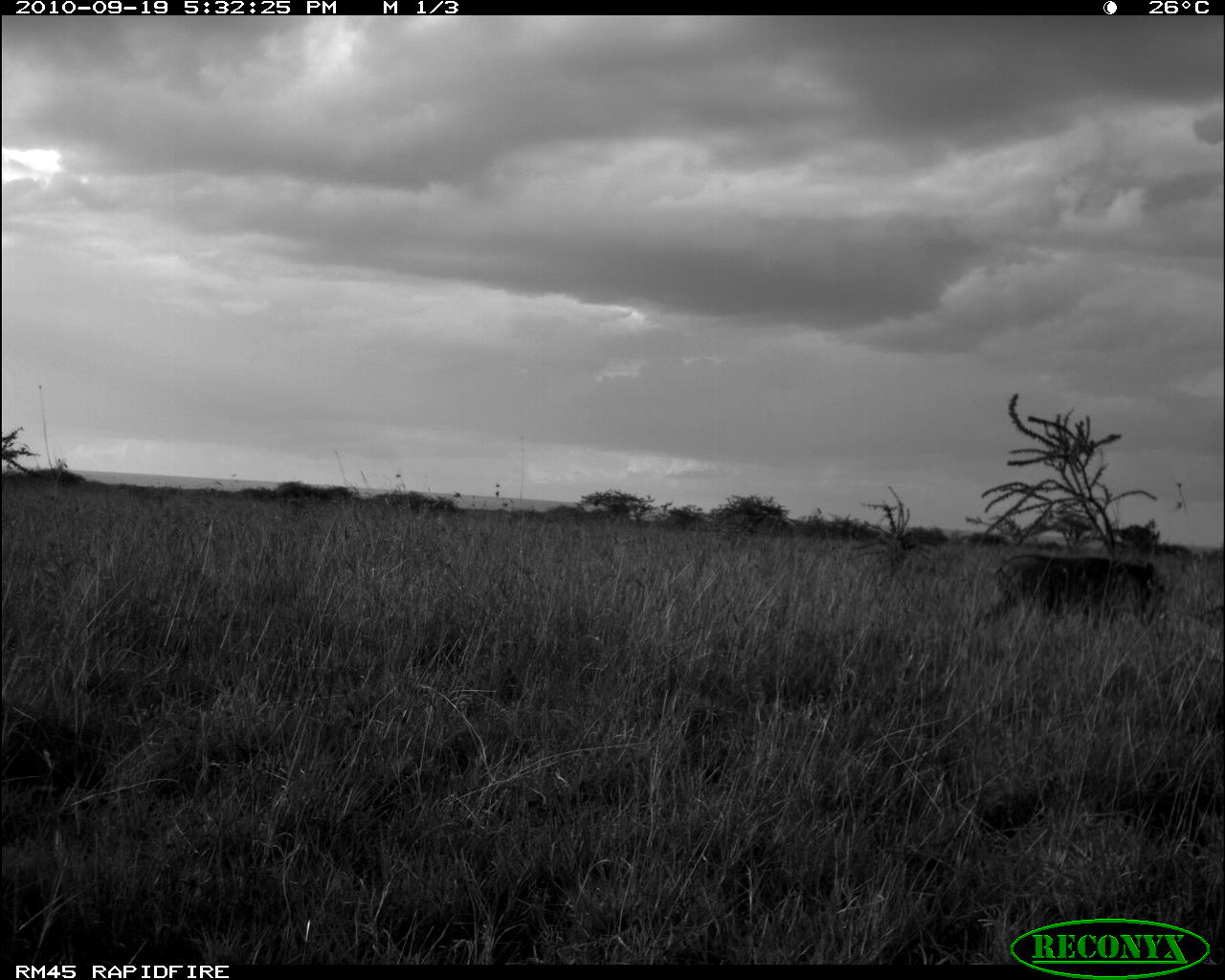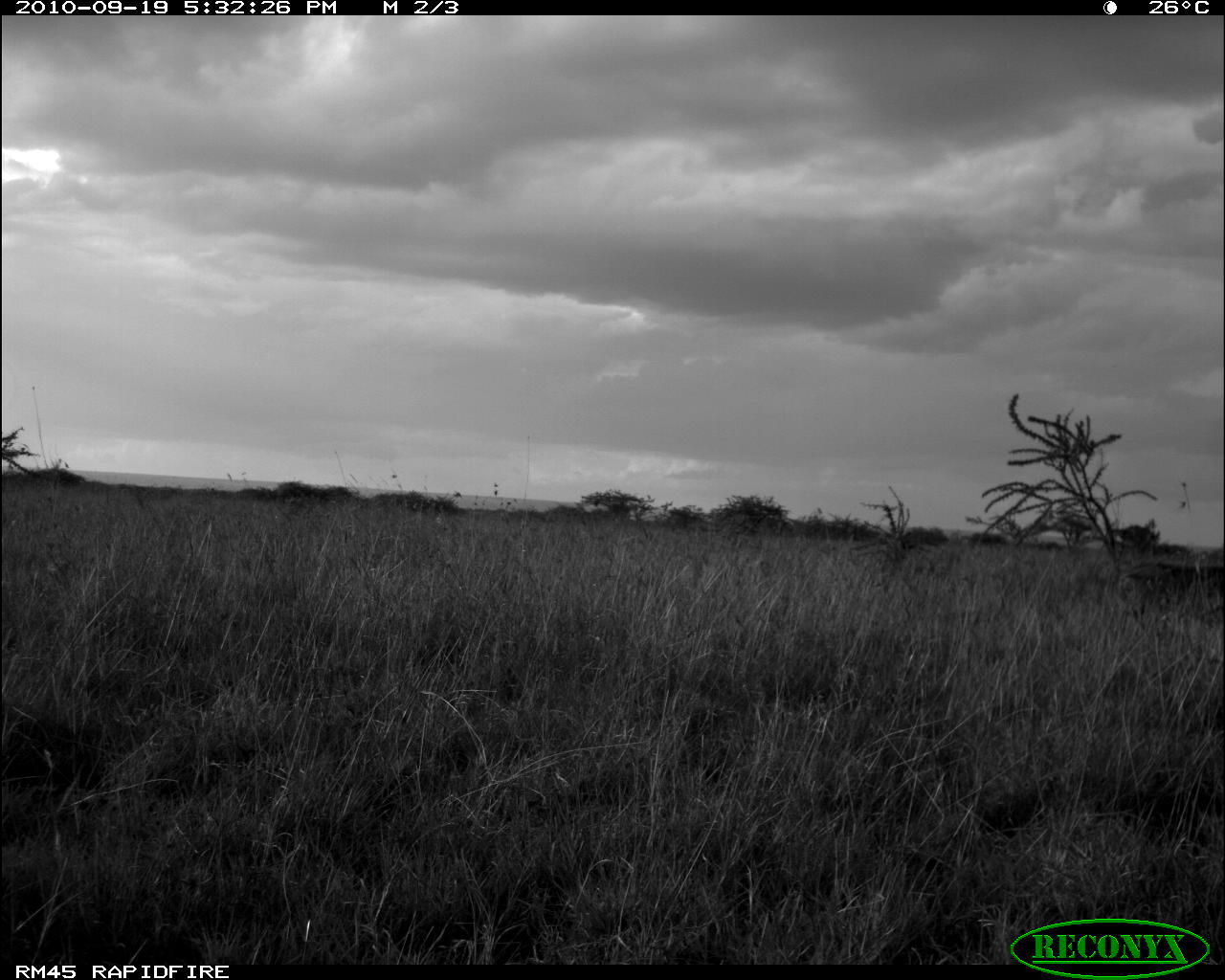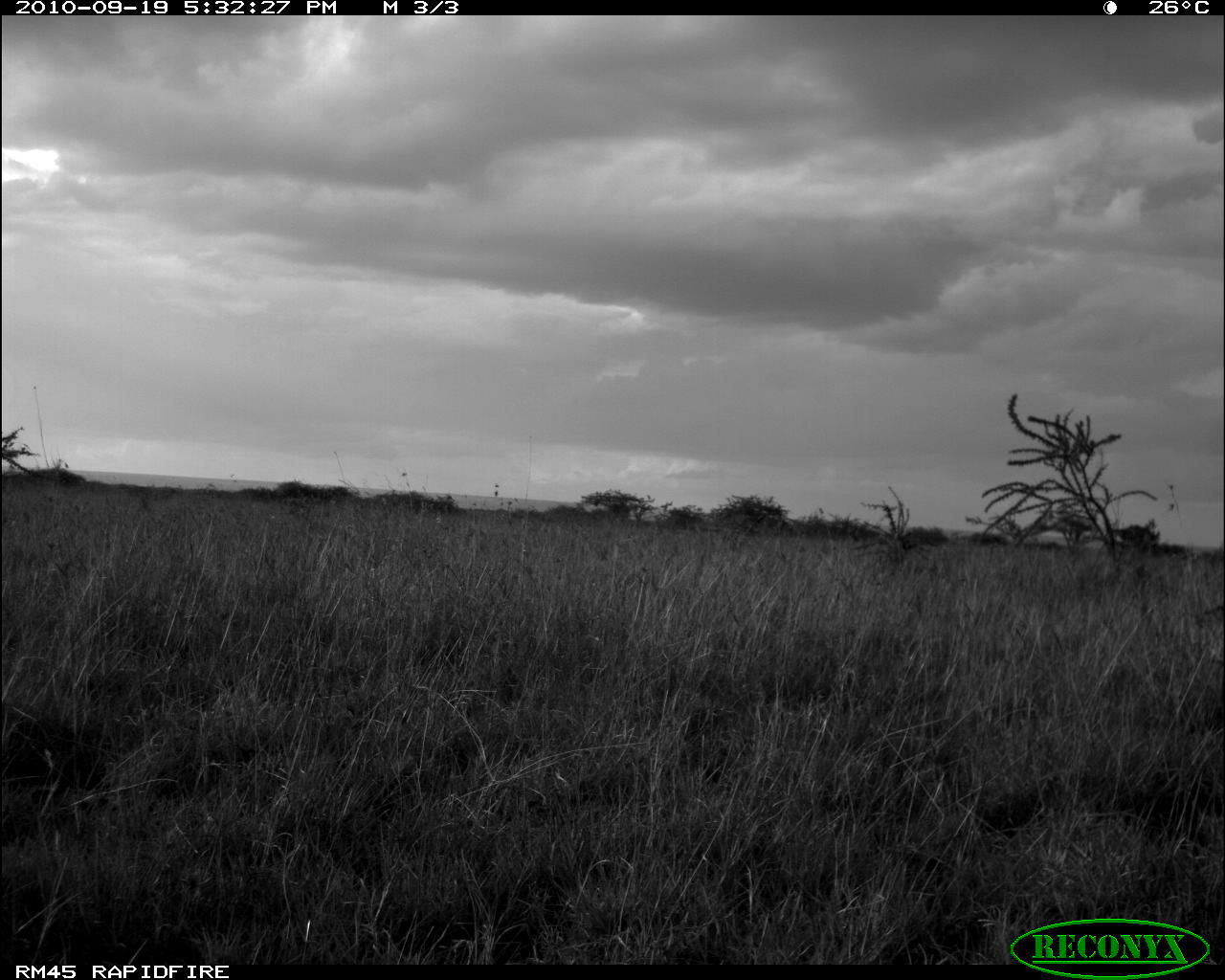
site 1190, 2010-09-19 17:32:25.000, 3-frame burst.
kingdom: Animalia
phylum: Chordata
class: Mammalia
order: Artiodactyla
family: Suidae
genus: Phacochoerus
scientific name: Phacochoerus africanus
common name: common warthog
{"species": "Phacochoerus africanus (common warthog)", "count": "1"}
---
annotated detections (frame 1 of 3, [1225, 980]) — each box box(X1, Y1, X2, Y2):
phacochoerus africanus: box(973, 554, 1165, 633)